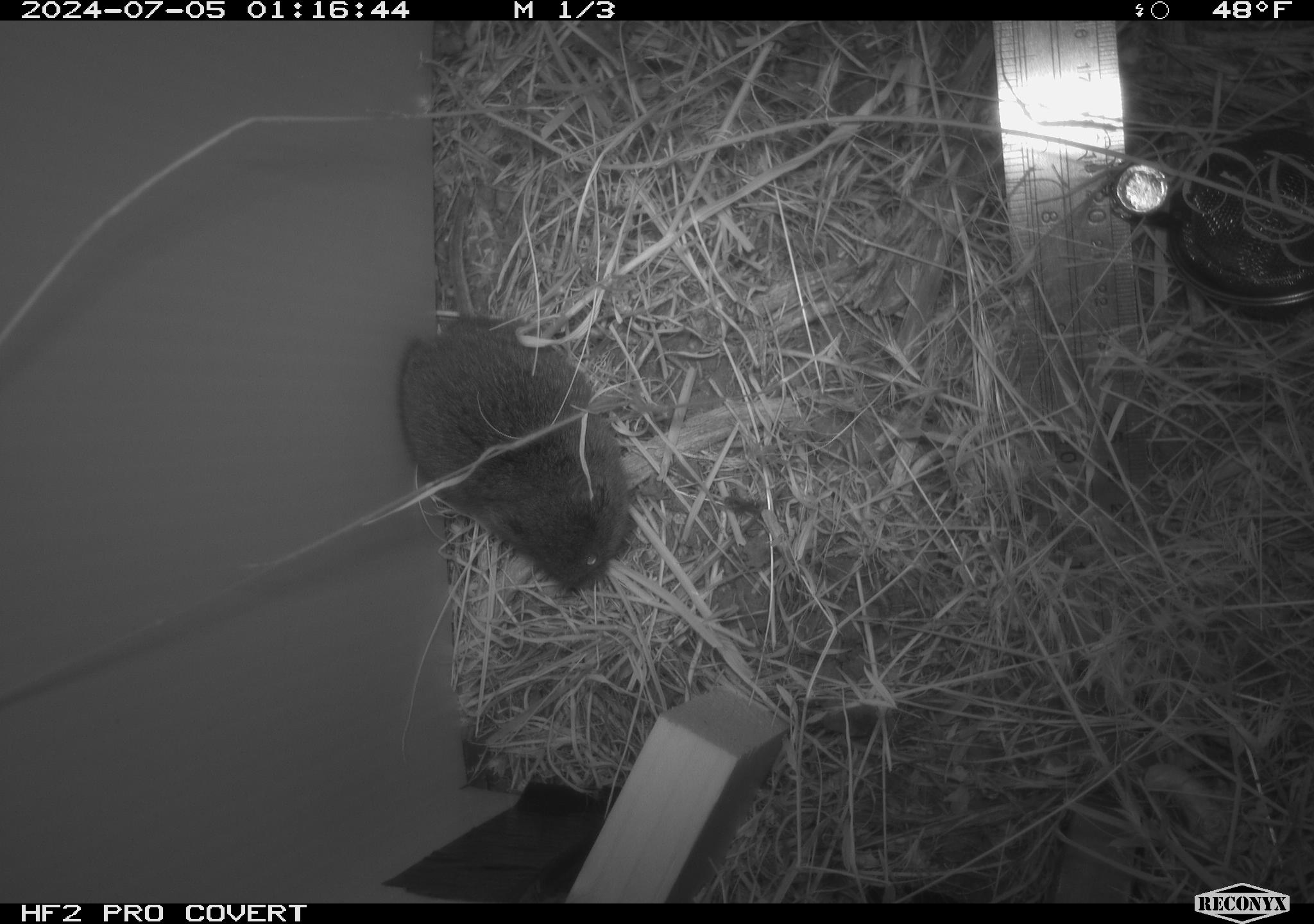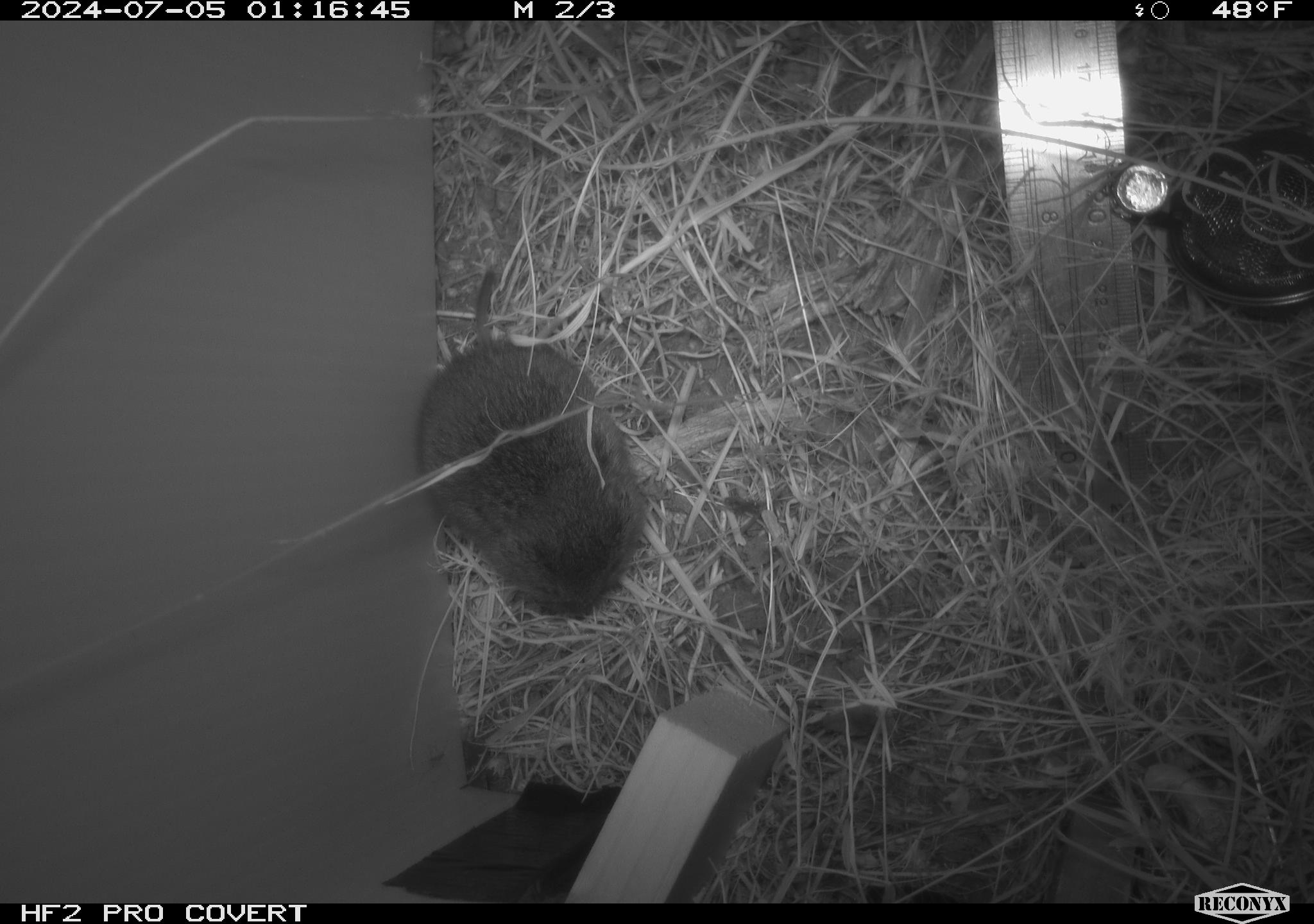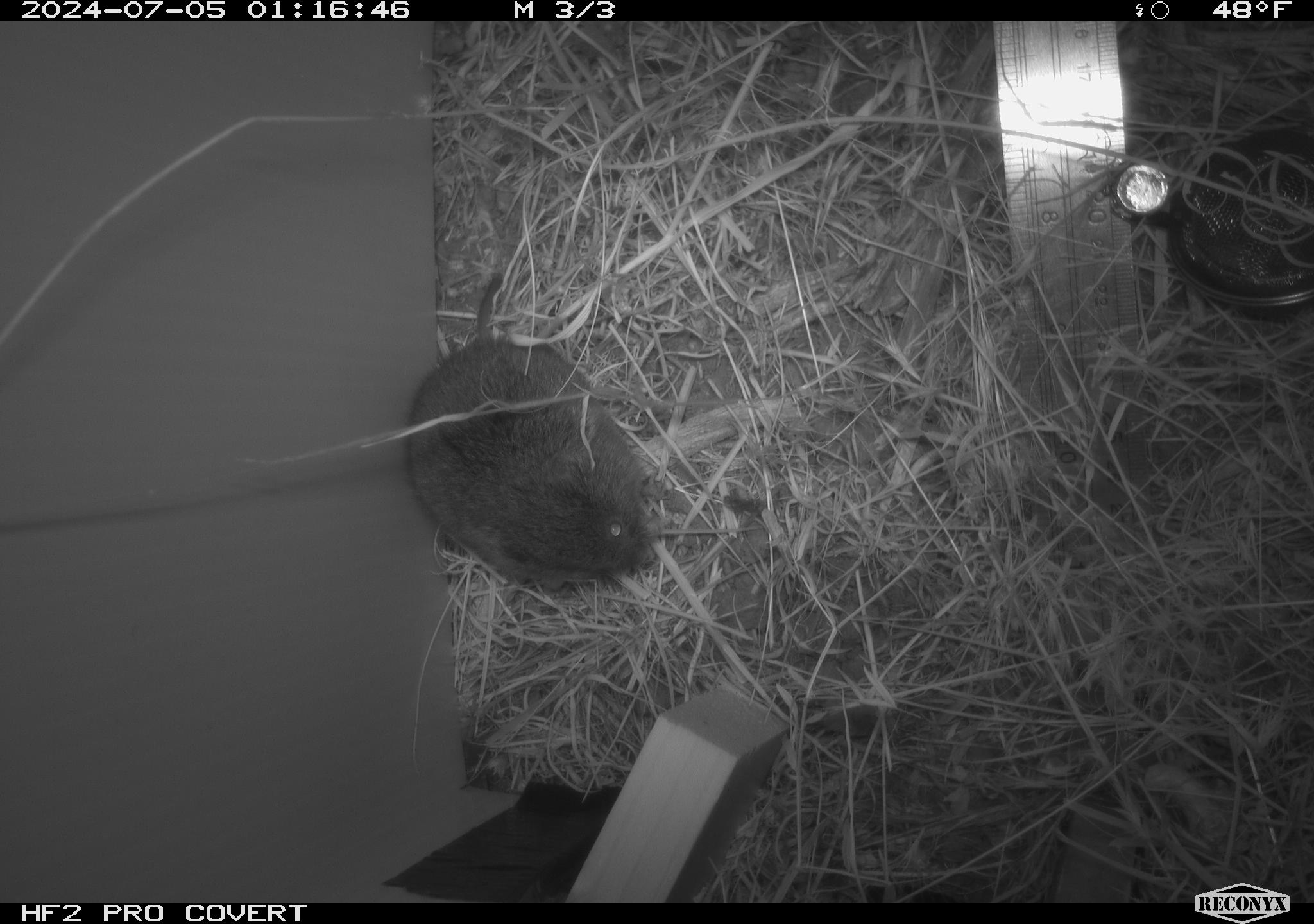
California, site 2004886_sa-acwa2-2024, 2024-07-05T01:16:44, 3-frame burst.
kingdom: Animalia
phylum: Chordata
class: Mammalia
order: Rodentia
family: Cricetidae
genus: Microtus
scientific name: Microtus californicus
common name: california vole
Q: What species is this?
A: California vole (Microtus californicus).